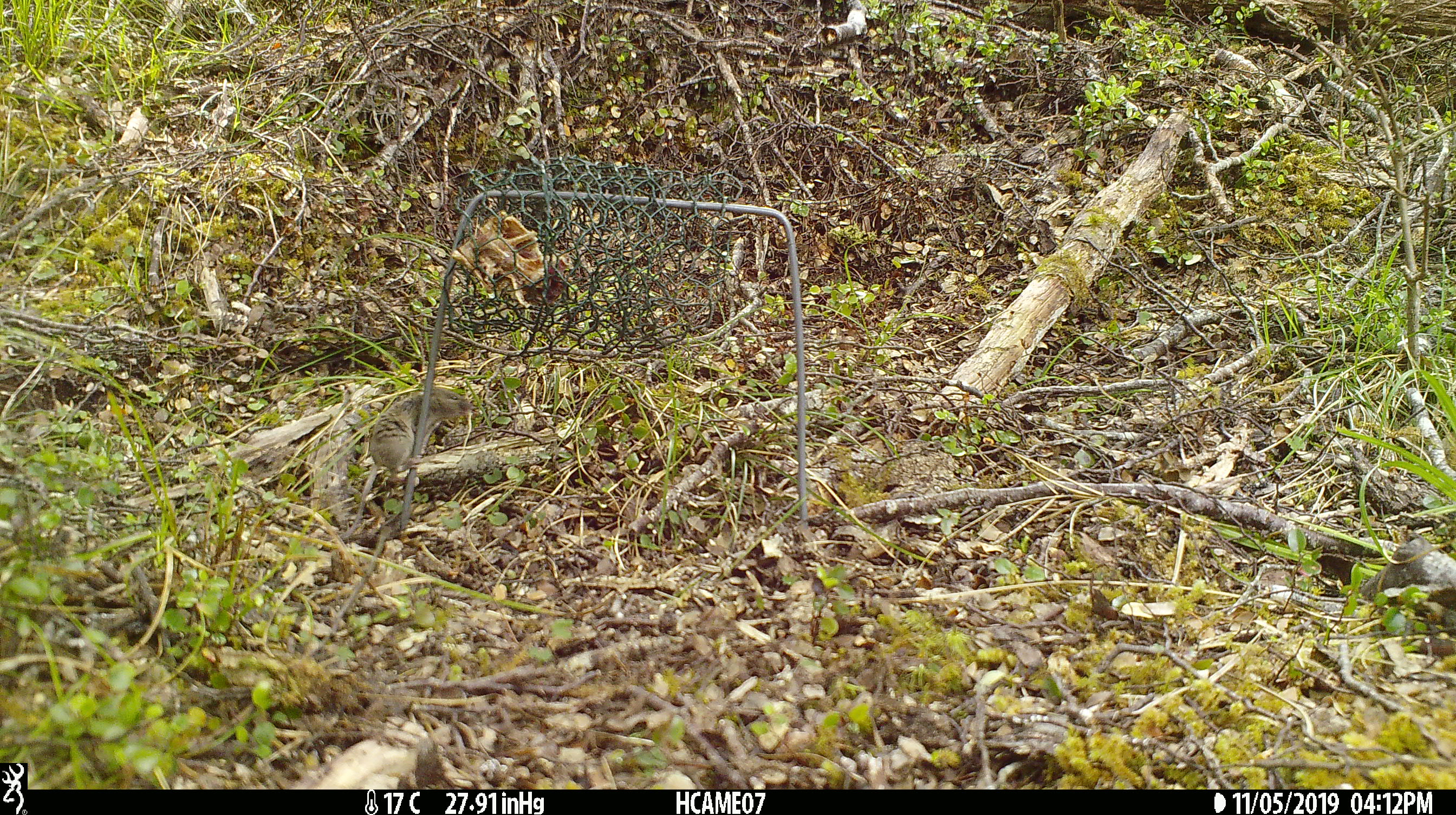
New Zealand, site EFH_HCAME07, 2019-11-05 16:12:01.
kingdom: Animalia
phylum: Chordata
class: Mammalia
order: Rodentia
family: Muridae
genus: Mus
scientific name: Mus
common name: mouse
Mouse (Mus).